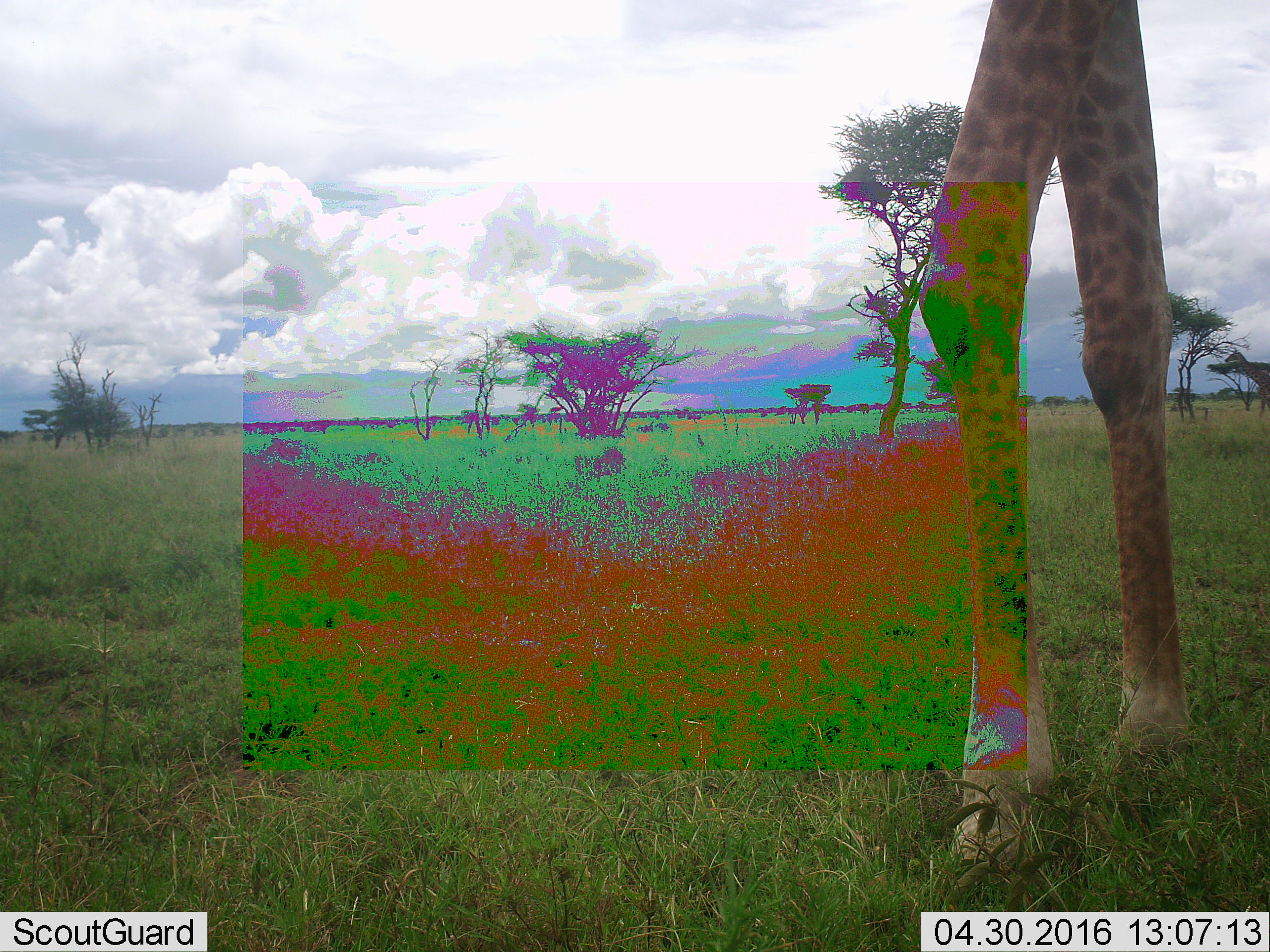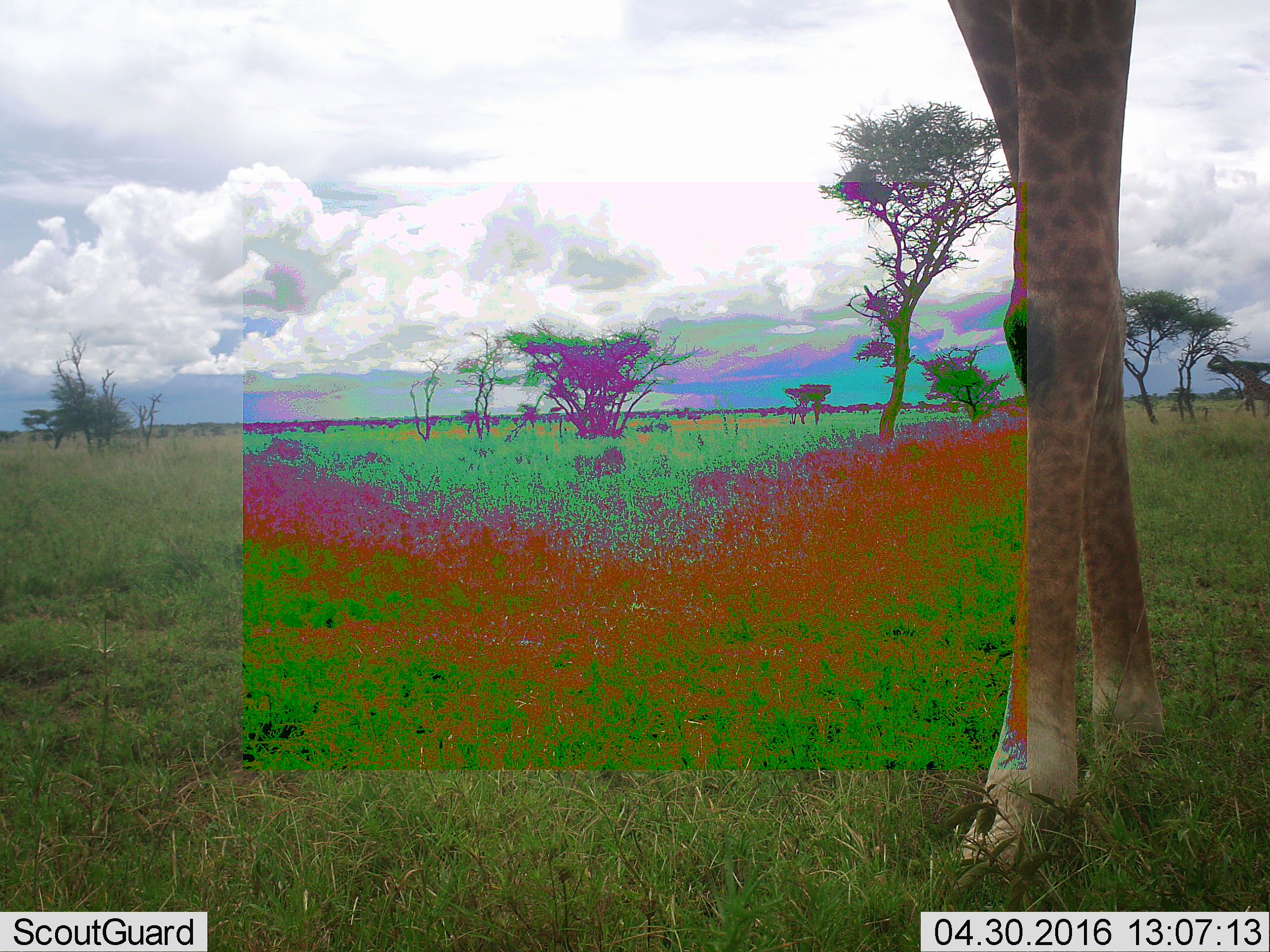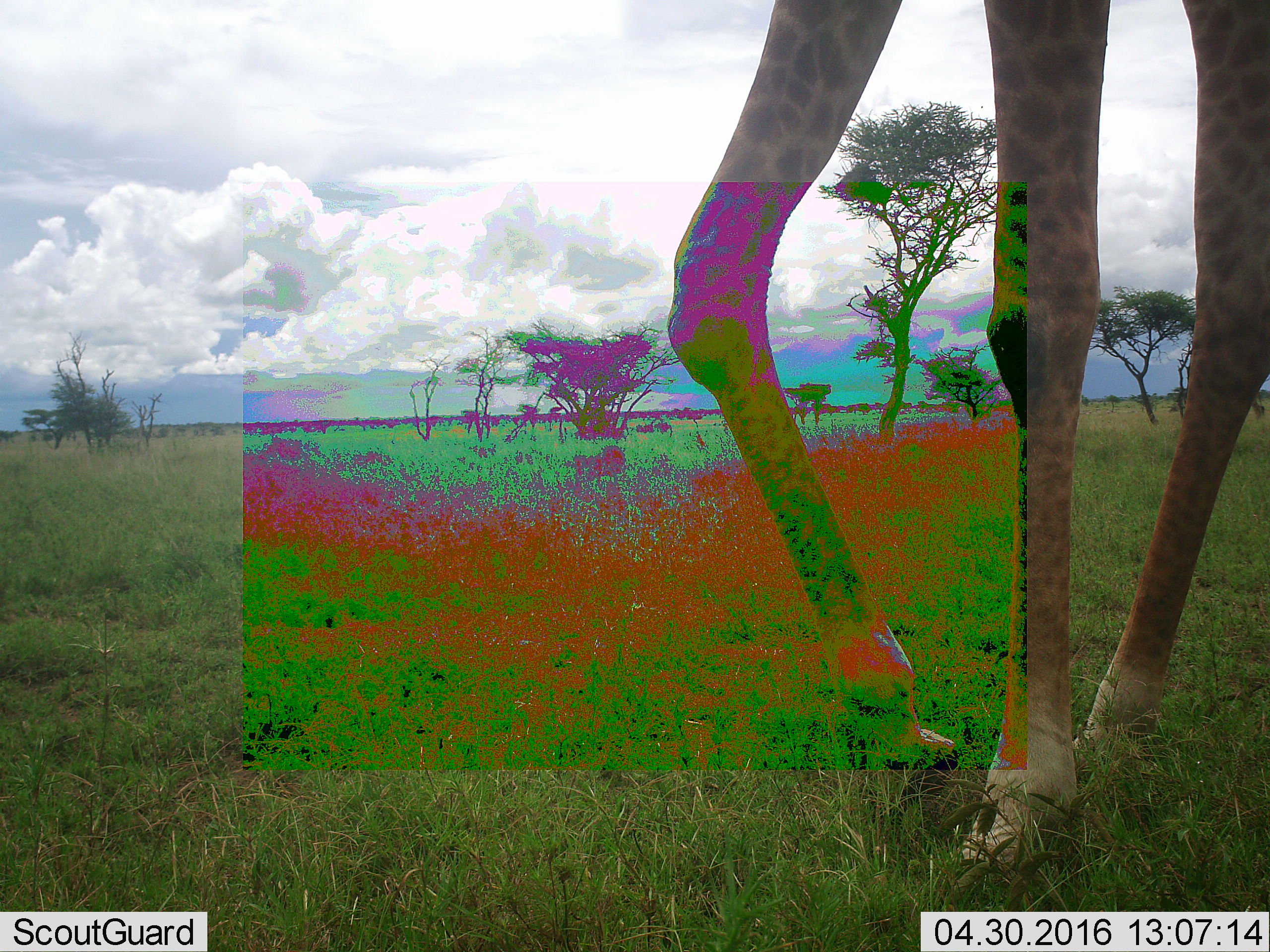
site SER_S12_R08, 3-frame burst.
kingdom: Animalia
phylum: Chordata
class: Mammalia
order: Artiodactyla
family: Giraffidae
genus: Giraffa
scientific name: Giraffa camelopardalis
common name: giraffe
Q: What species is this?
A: Giraffe (Giraffa camelopardalis).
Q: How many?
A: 1.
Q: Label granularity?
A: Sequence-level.